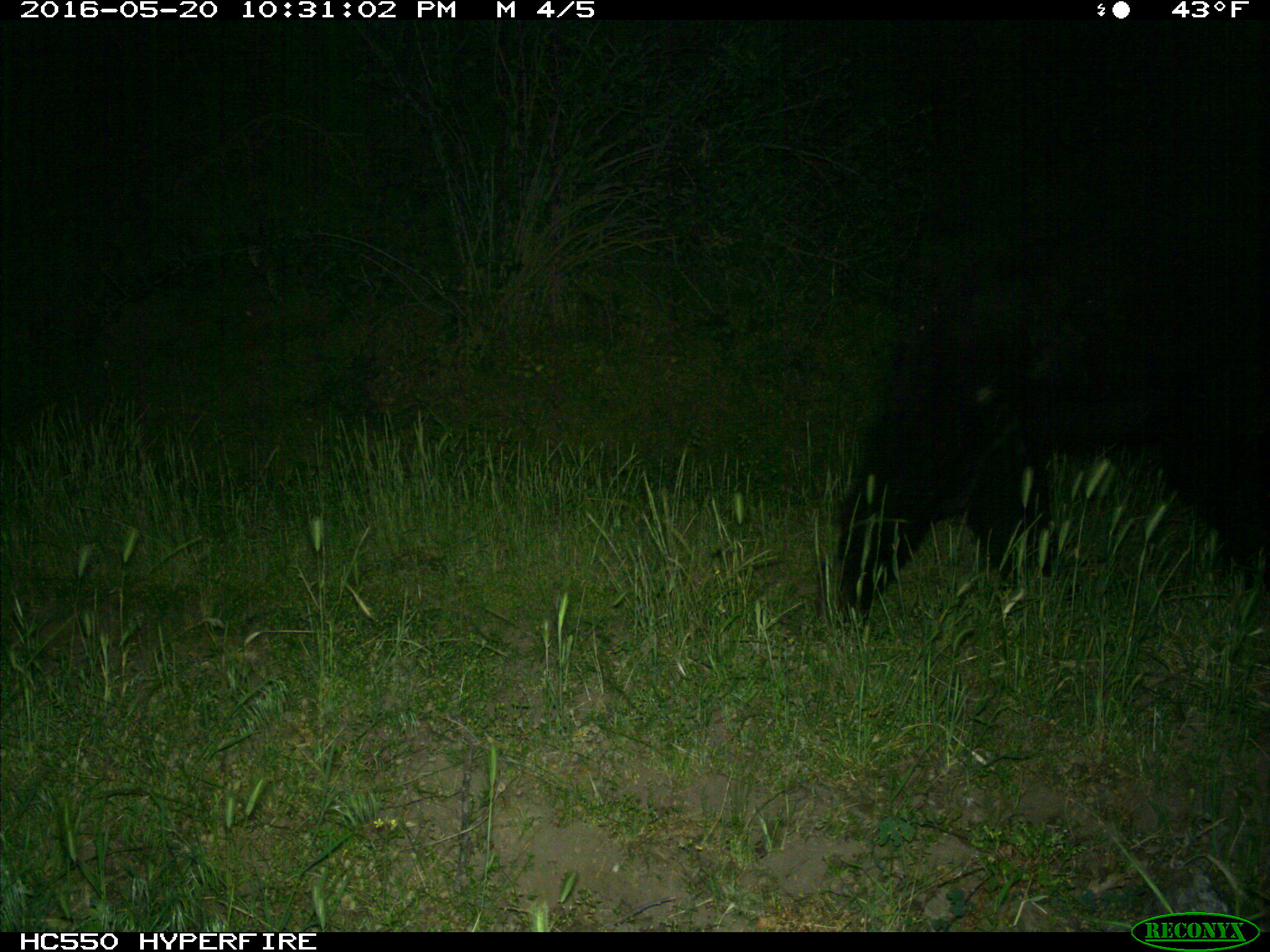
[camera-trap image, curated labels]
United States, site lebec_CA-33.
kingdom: Animalia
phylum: Chordata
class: Mammalia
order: Carnivora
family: Ursidae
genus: Ursus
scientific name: Ursus americanus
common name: american black bear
Ursus americanus (american black bear).